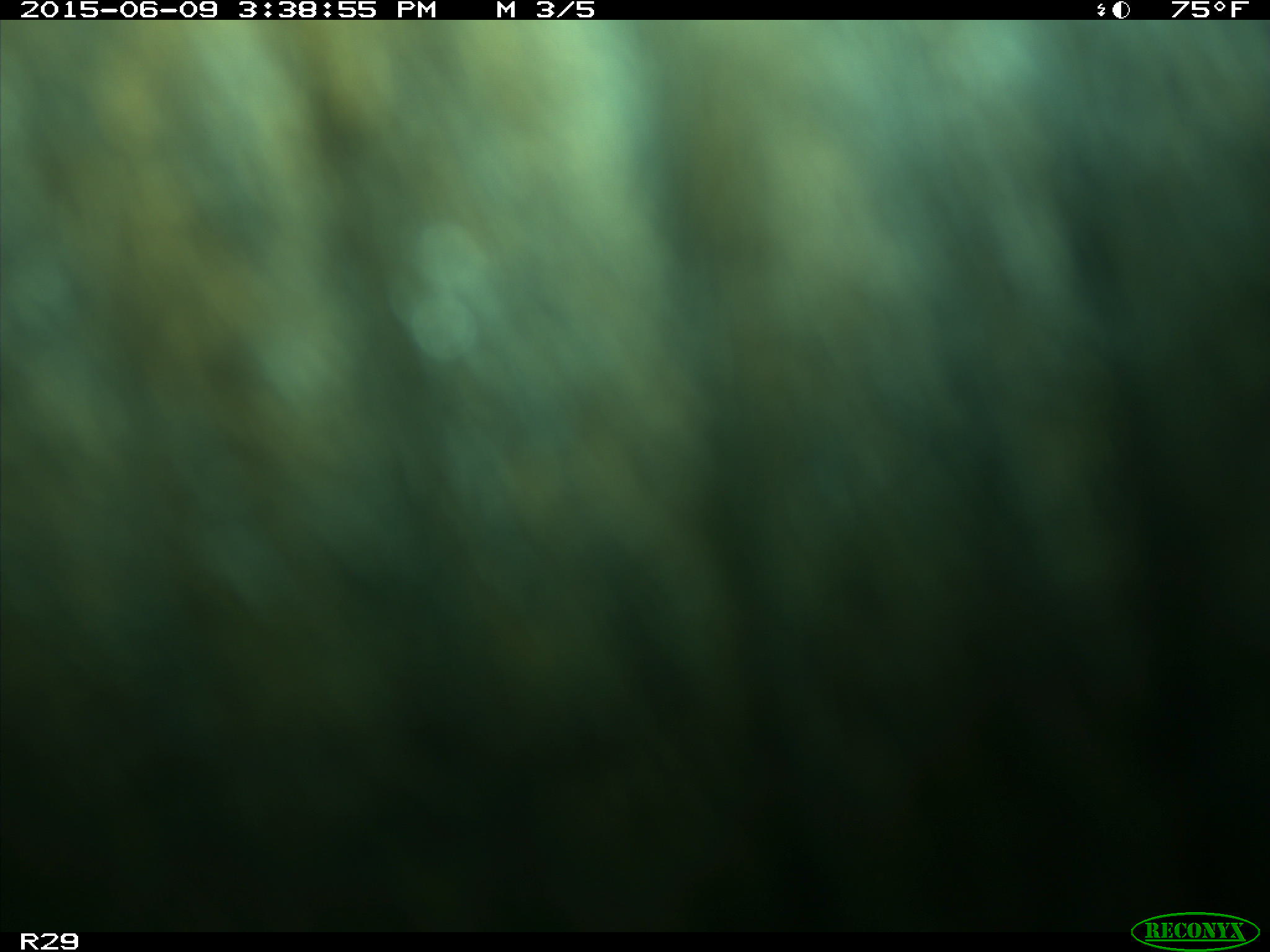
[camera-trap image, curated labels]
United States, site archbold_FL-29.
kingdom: Animalia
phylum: Chordata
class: Mammalia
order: Artiodactyla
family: Bovidae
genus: Bos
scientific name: Bos taurus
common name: domestic cow